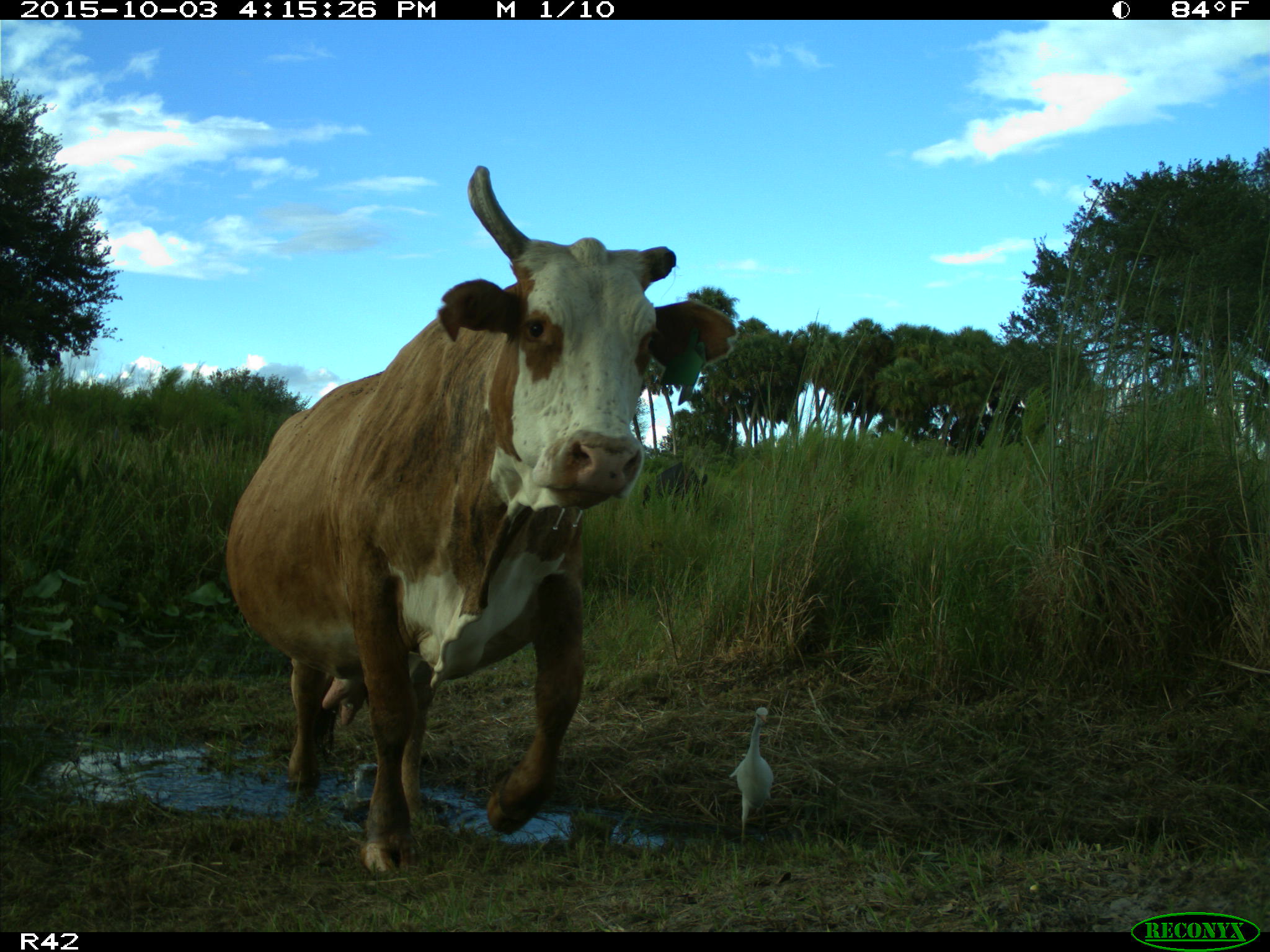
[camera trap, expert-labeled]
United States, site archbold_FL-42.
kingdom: Animalia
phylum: Chordata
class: Mammalia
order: Artiodactyla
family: Bovidae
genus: Bos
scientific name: Bos taurus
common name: domestic cow